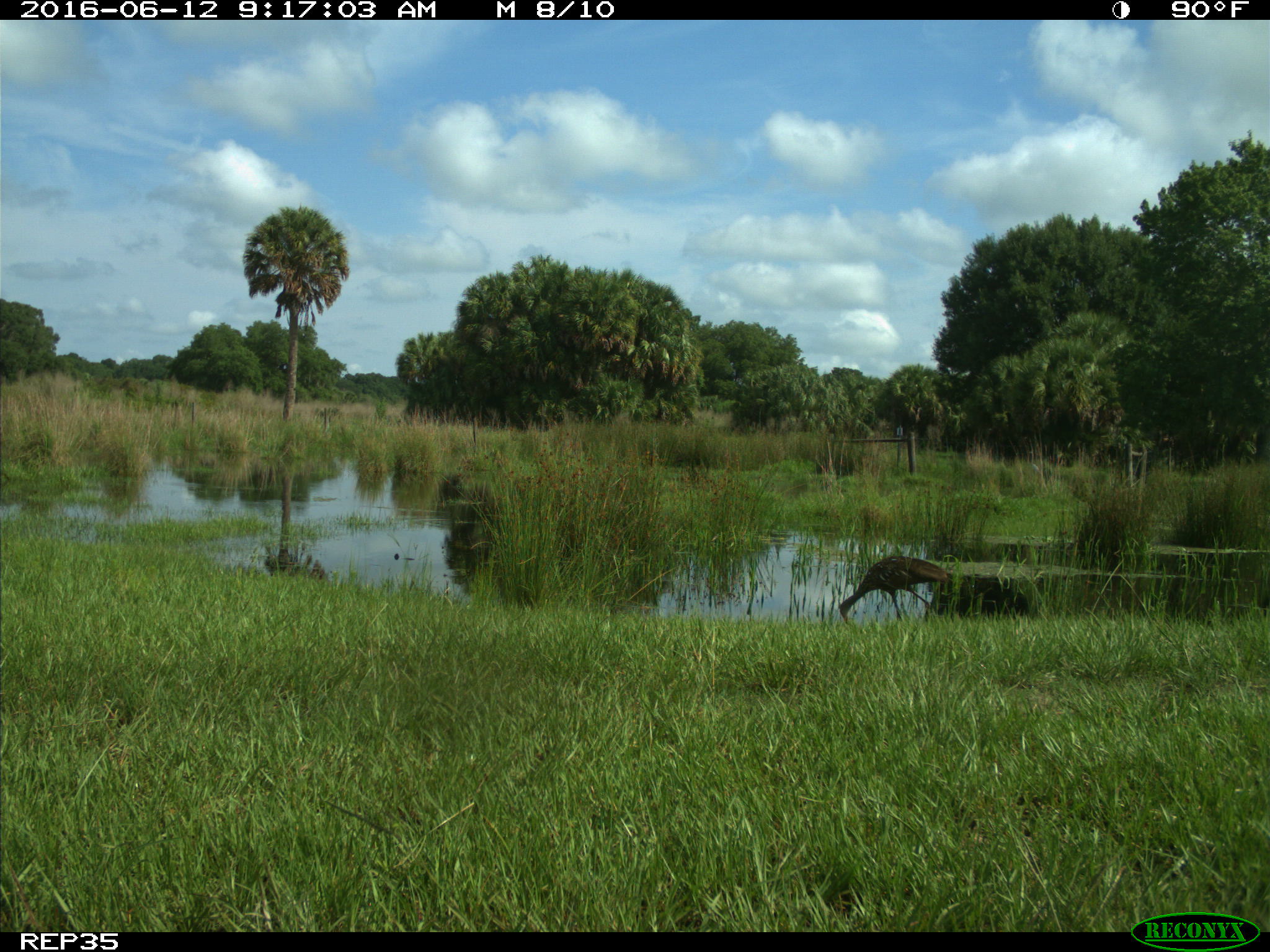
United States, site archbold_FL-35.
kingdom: Animalia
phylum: Chordata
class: Aves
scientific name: Aves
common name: birds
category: unidentified bird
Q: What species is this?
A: Unidentified bird (birds) (Aves).